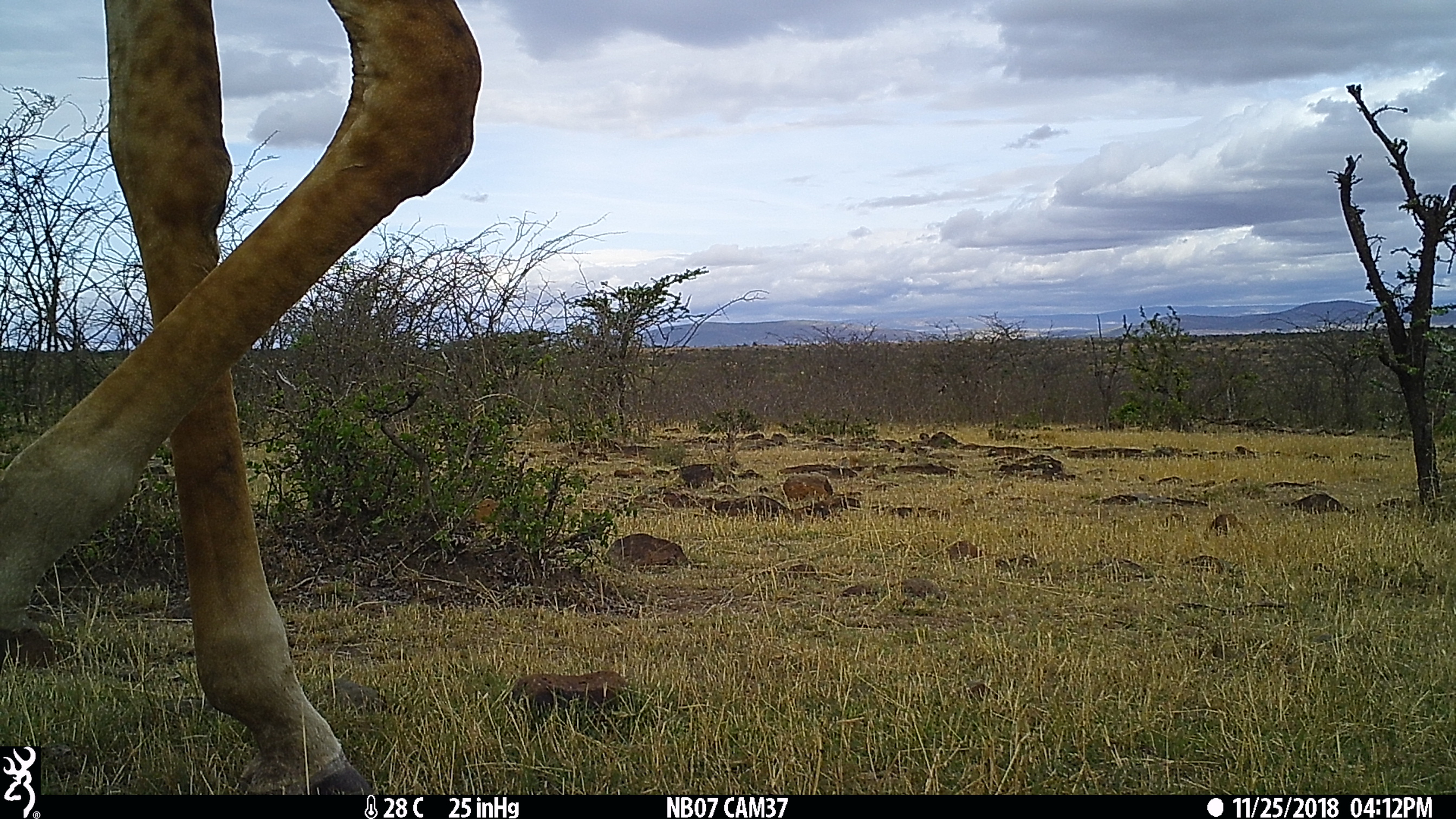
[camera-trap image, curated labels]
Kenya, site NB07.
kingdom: Animalia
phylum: Chordata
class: Mammalia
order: Artiodactyla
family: Giraffidae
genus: Giraffa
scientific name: Giraffa camelopardalis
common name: northern giraffe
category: giraffe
Giraffe (northern giraffe) (Giraffa camelopardalis).